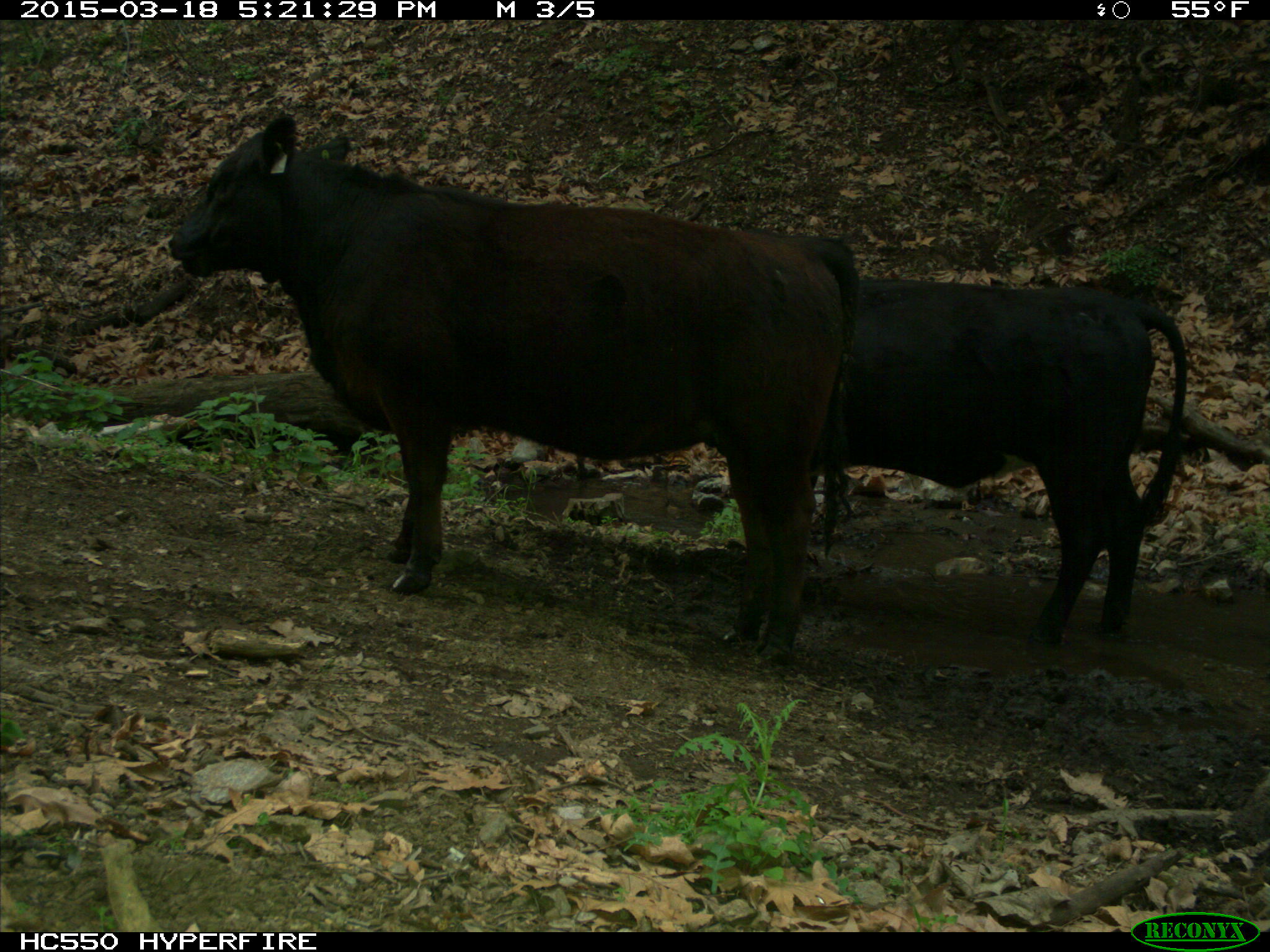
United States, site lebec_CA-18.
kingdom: Animalia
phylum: Chordata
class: Mammalia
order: Artiodactyla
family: Bovidae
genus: Bos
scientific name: Bos taurus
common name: domestic cow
Bos taurus (domestic cow).